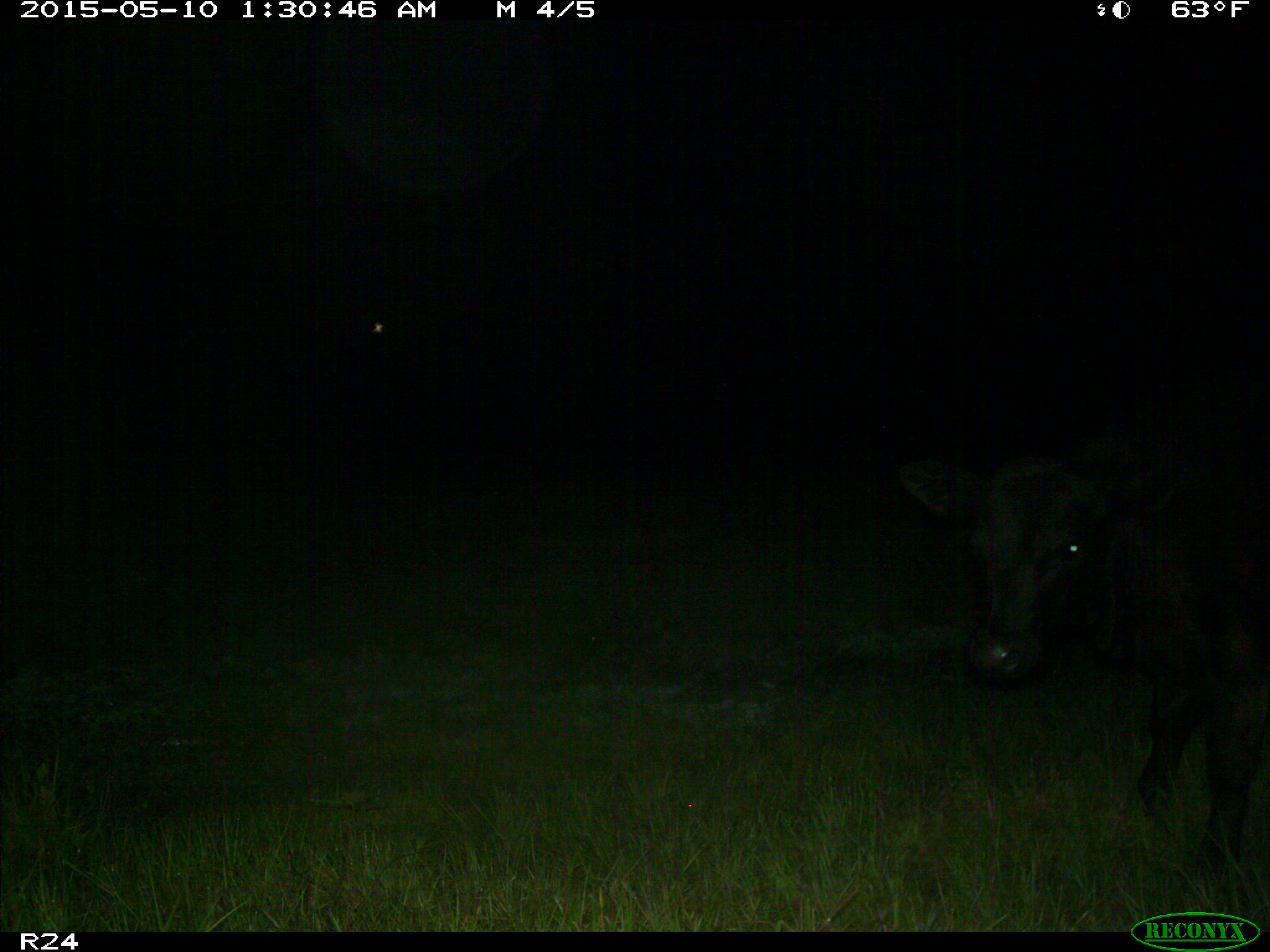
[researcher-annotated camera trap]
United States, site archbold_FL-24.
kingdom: Animalia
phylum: Chordata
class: Mammalia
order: Artiodactyla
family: Bovidae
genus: Bos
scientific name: Bos taurus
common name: domestic cow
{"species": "Bos taurus (domestic cow)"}